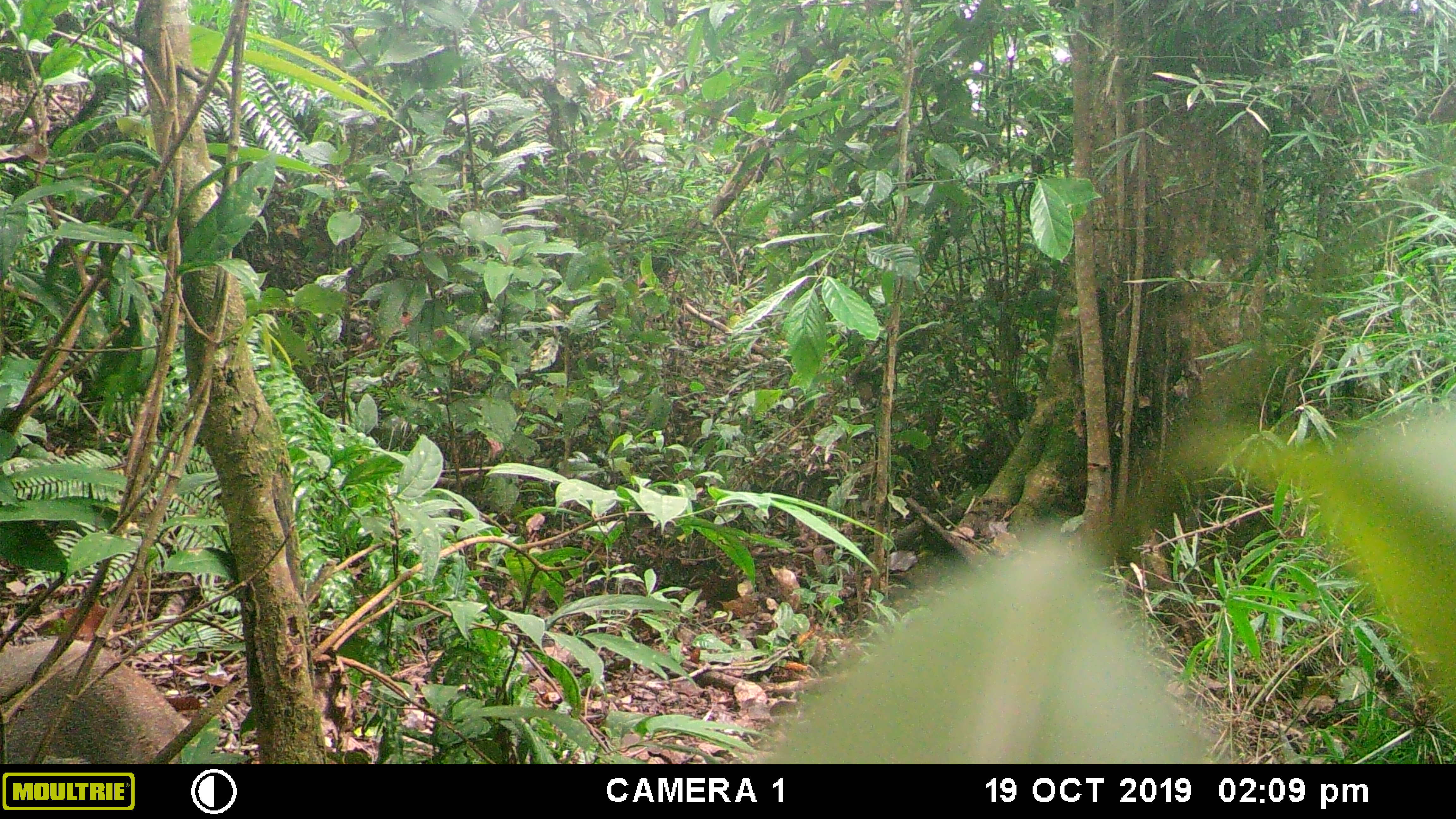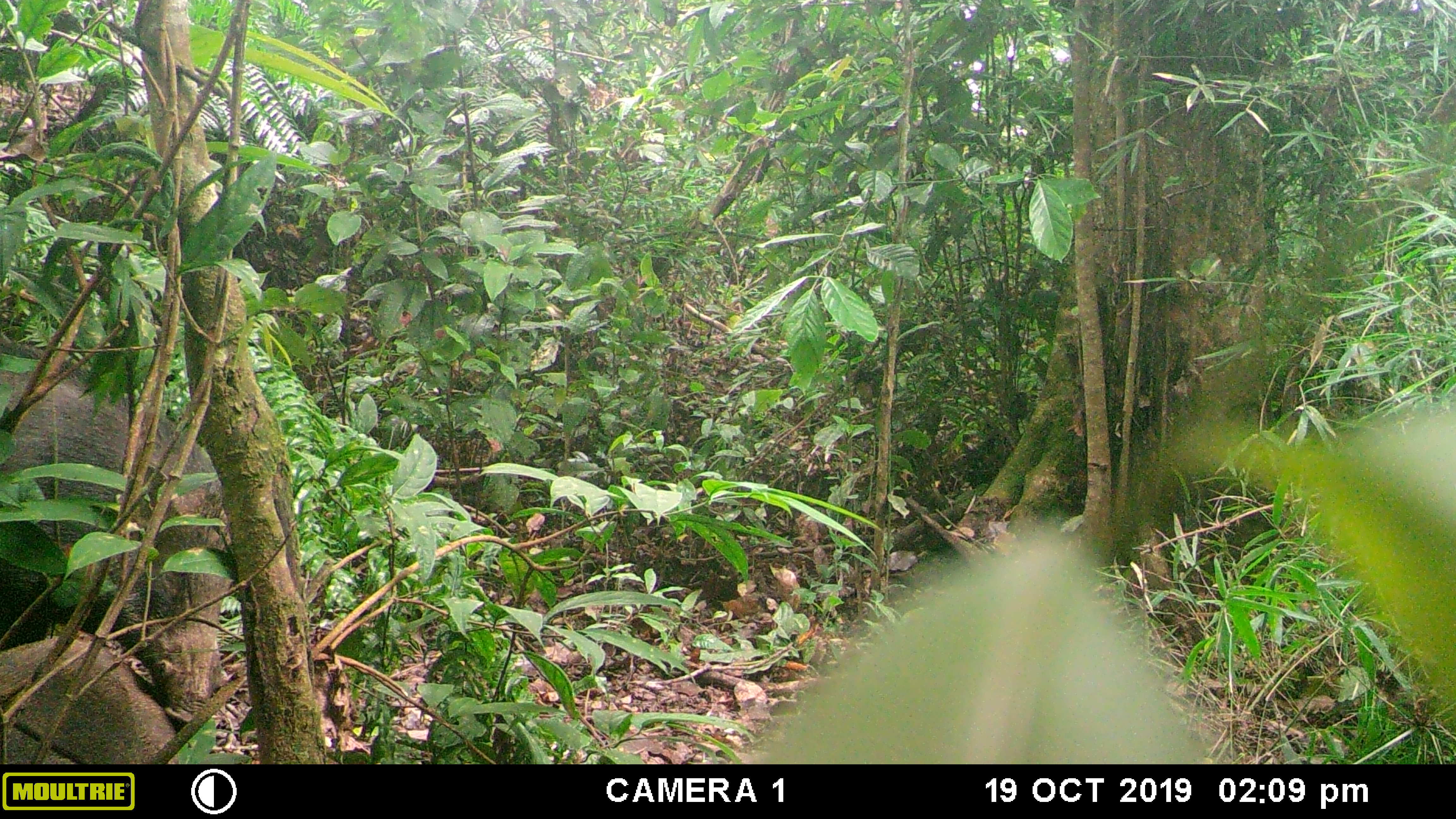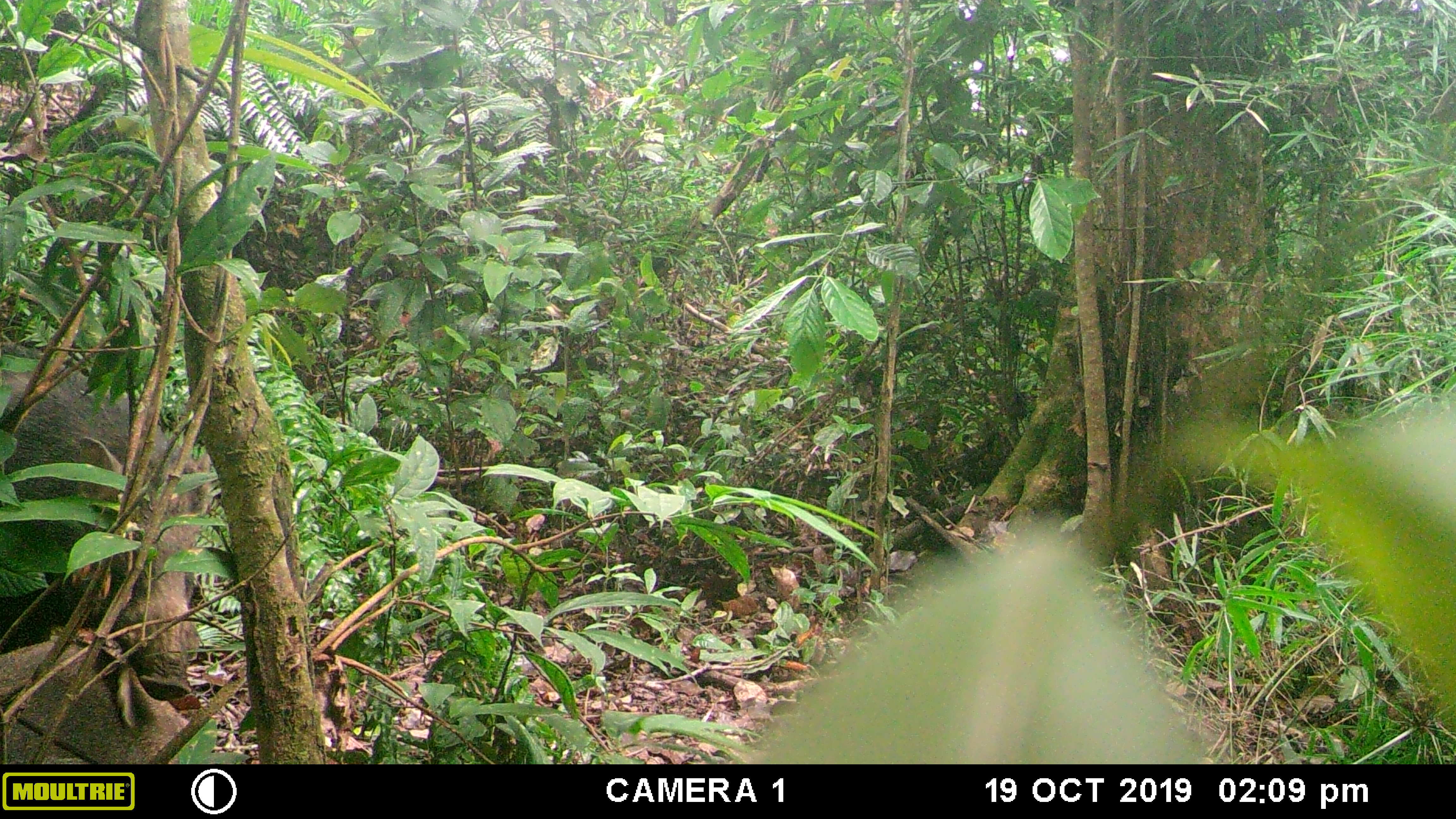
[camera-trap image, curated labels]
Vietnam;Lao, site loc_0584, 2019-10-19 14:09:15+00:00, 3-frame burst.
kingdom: Animalia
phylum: Chordata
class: Mammalia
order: Artiodactyla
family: Suidae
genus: Sus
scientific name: Sus scrofa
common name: eurasian wild pig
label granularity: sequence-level